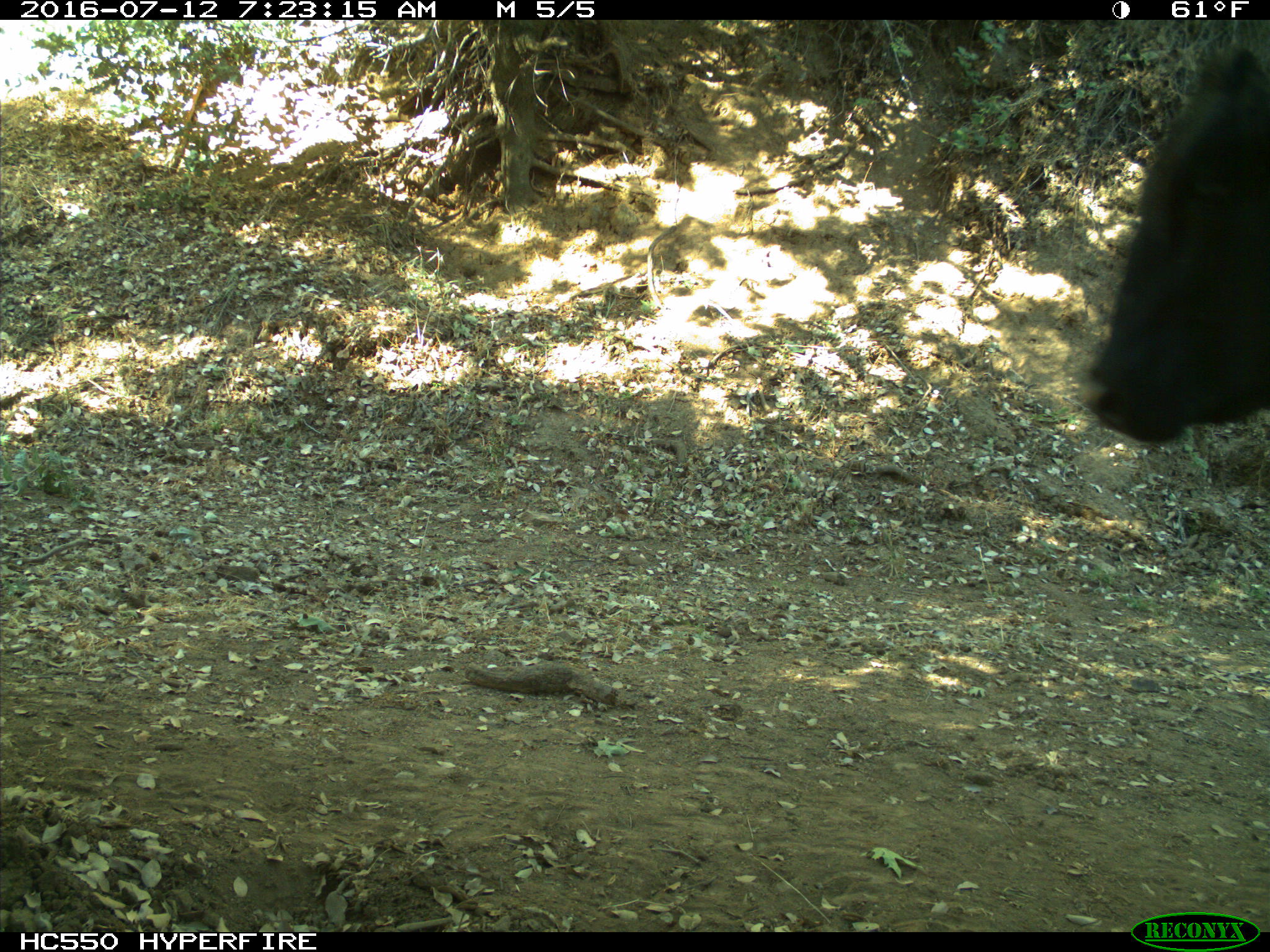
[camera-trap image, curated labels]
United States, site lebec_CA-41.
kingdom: Animalia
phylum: Chordata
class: Mammalia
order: Artiodactyla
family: Bovidae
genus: Bos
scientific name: Bos taurus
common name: domestic cow